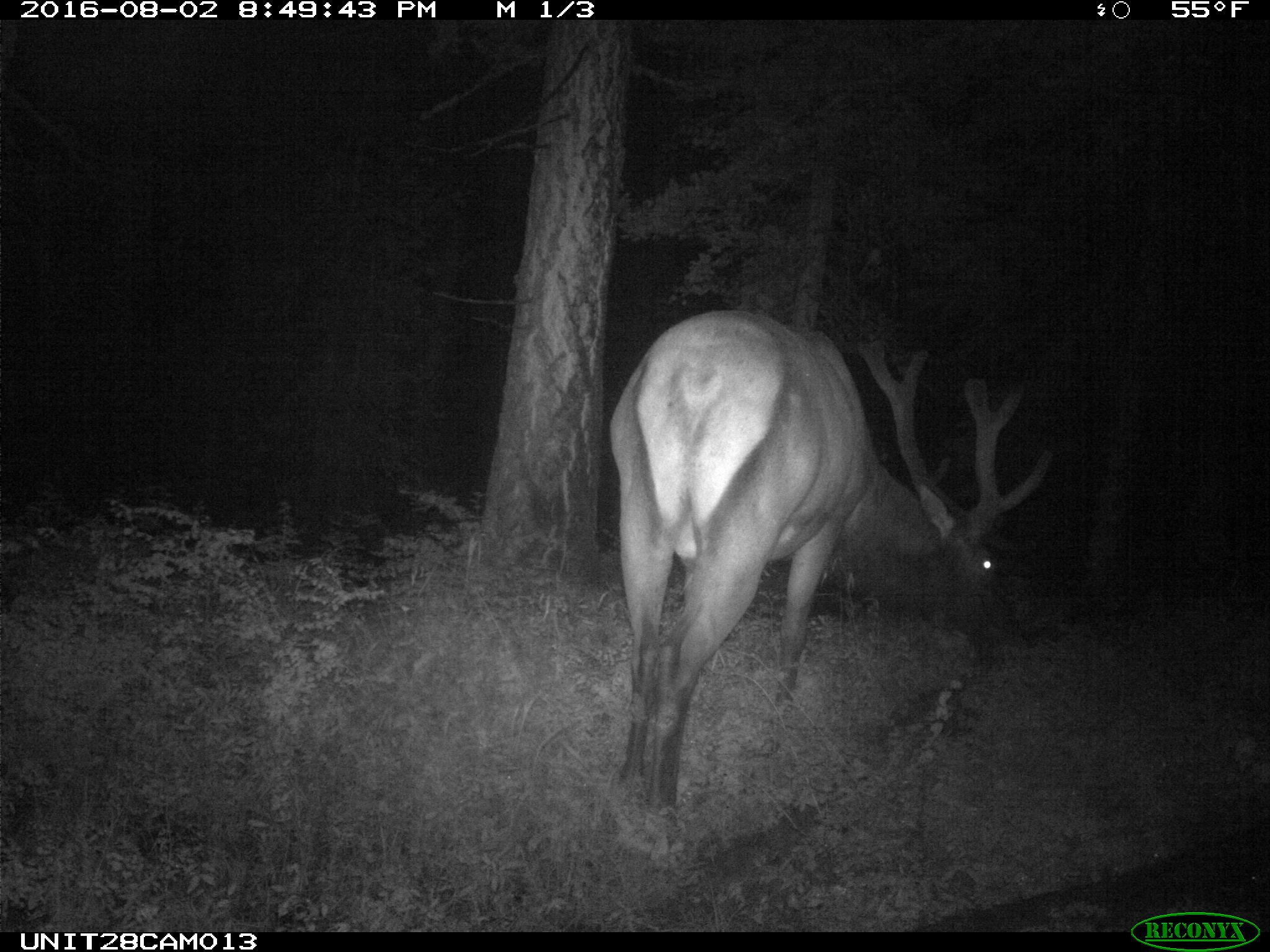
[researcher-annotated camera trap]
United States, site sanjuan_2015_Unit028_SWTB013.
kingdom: Animalia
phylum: Chordata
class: Mammalia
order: Artiodactyla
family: Cervidae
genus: Cervus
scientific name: Cervus elaphus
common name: red deer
Cervus elaphus (red deer).